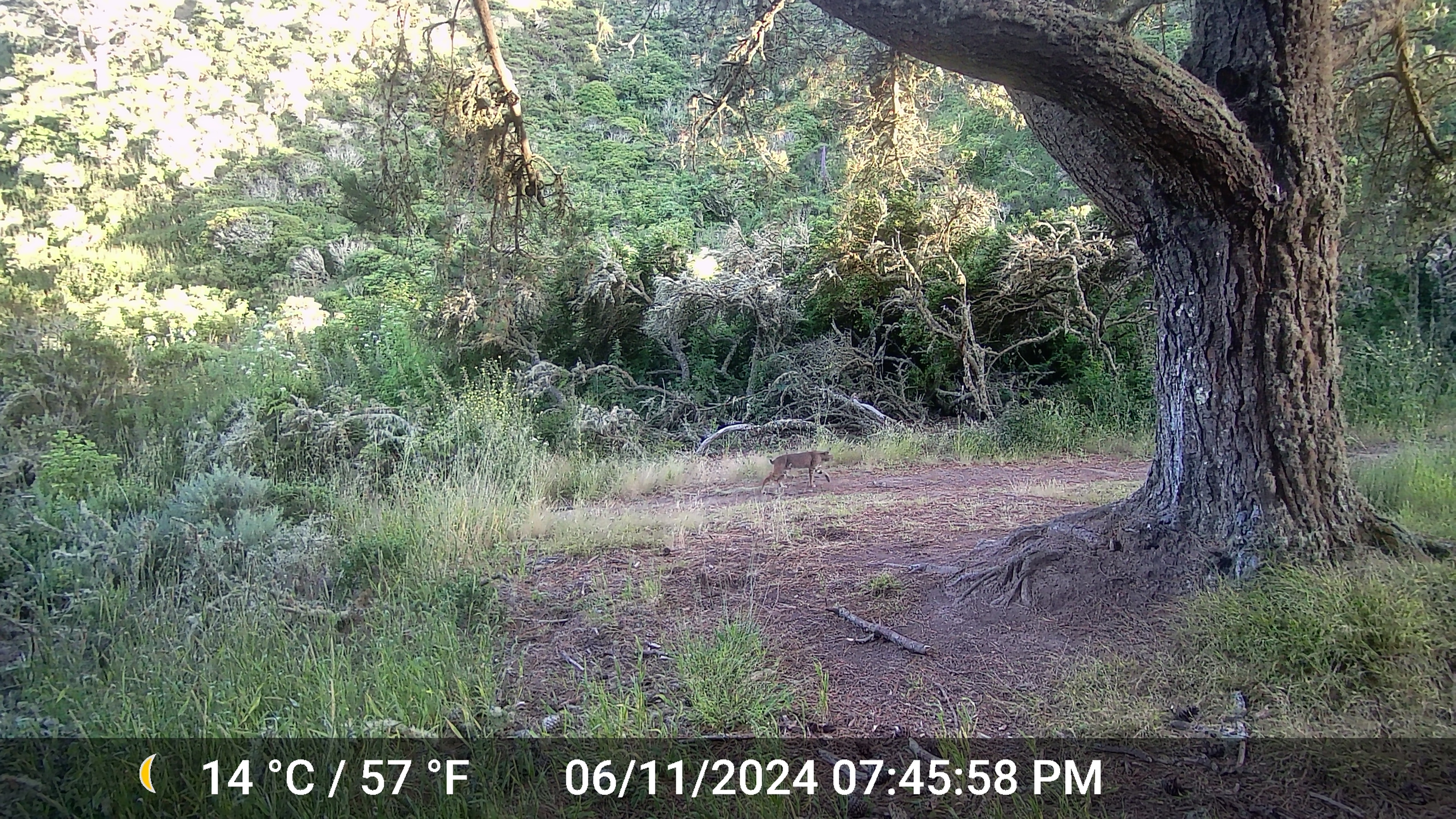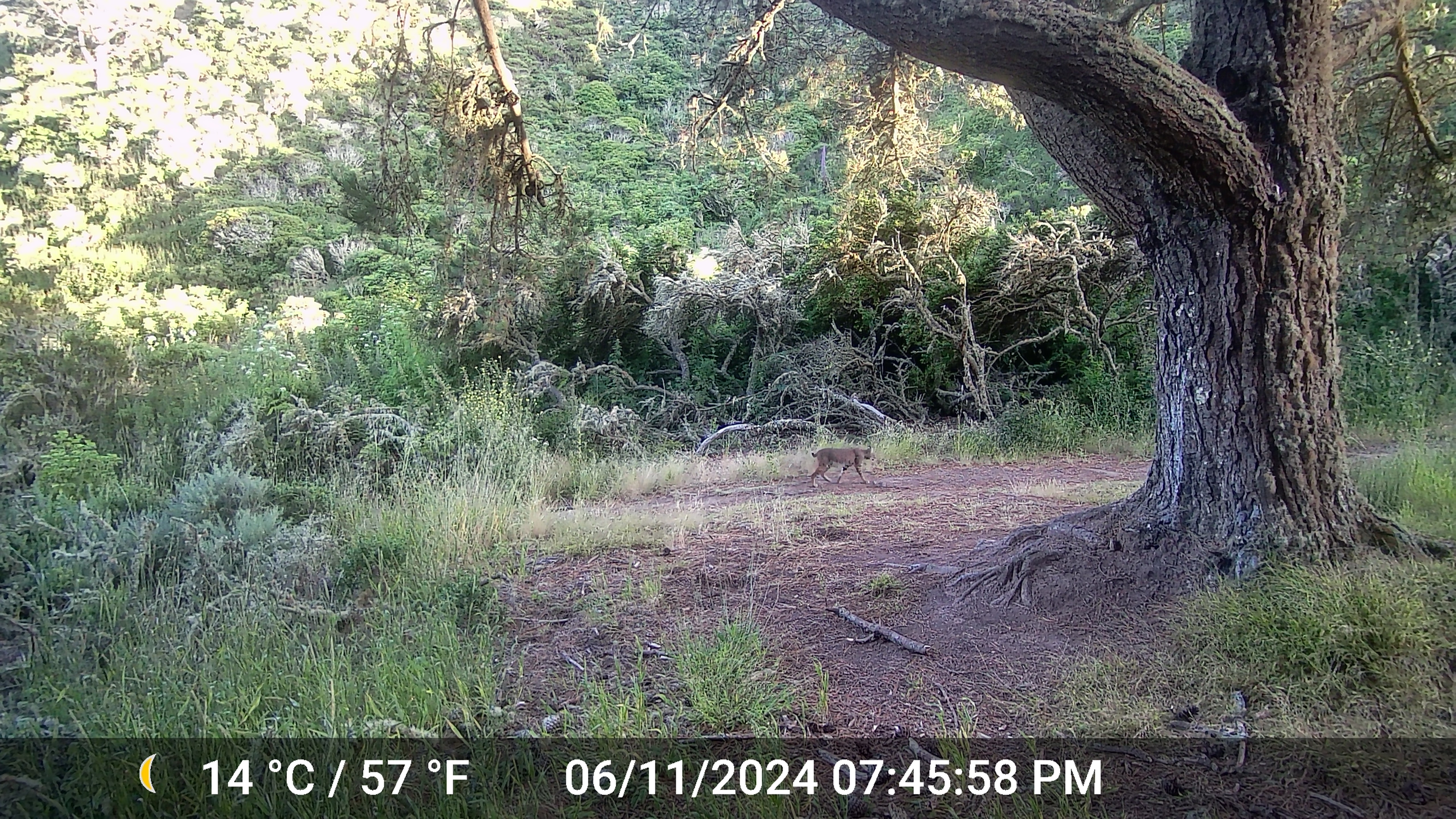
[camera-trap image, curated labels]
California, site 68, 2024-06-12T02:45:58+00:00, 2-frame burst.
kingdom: Animalia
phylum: Chordata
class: Mammalia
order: Carnivora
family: Felidae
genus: Lynx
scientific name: Lynx rufus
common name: bobcat